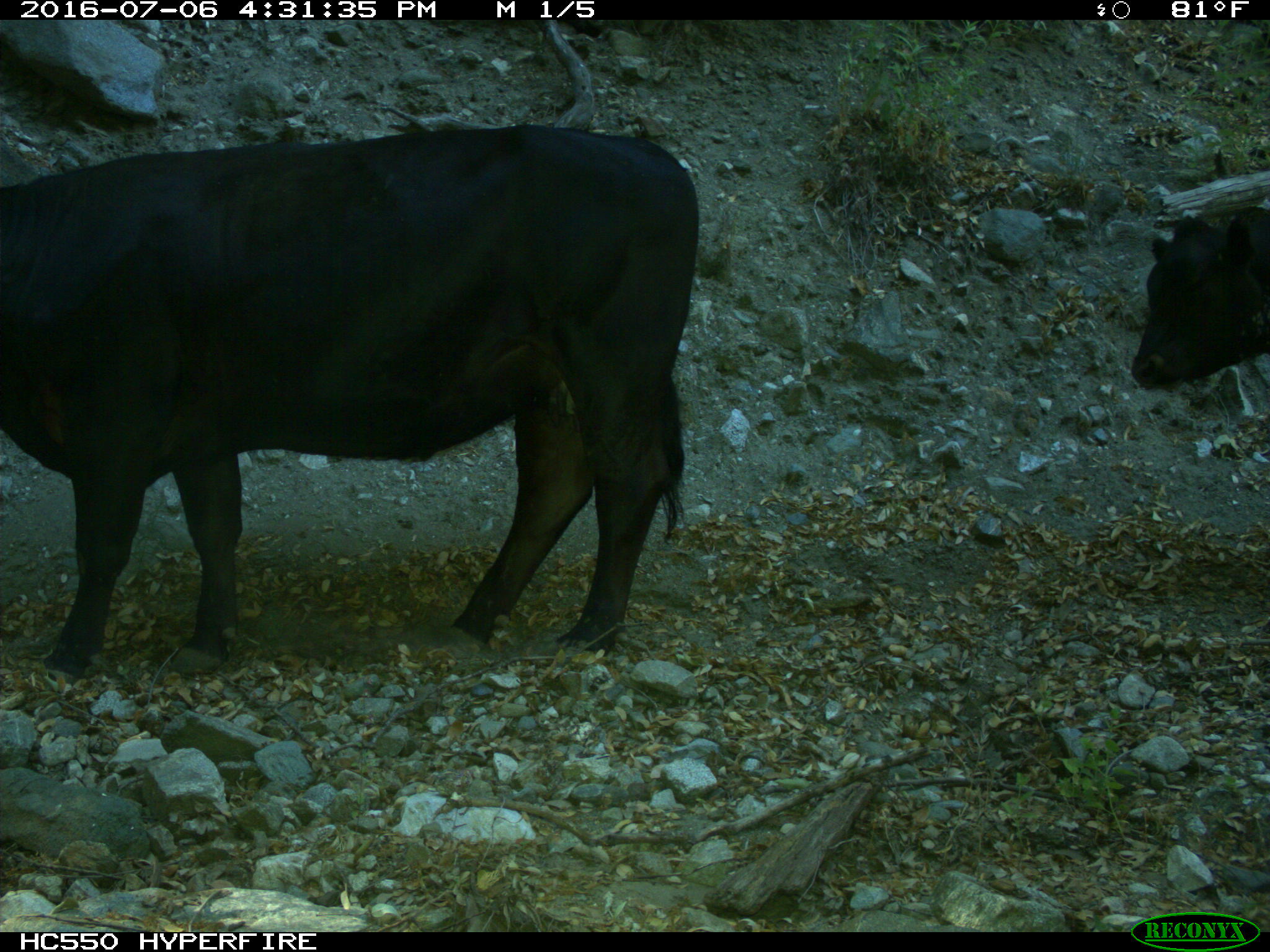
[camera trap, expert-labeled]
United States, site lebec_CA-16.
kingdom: Animalia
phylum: Chordata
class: Mammalia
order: Artiodactyla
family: Bovidae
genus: Bos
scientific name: Bos taurus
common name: domestic cow